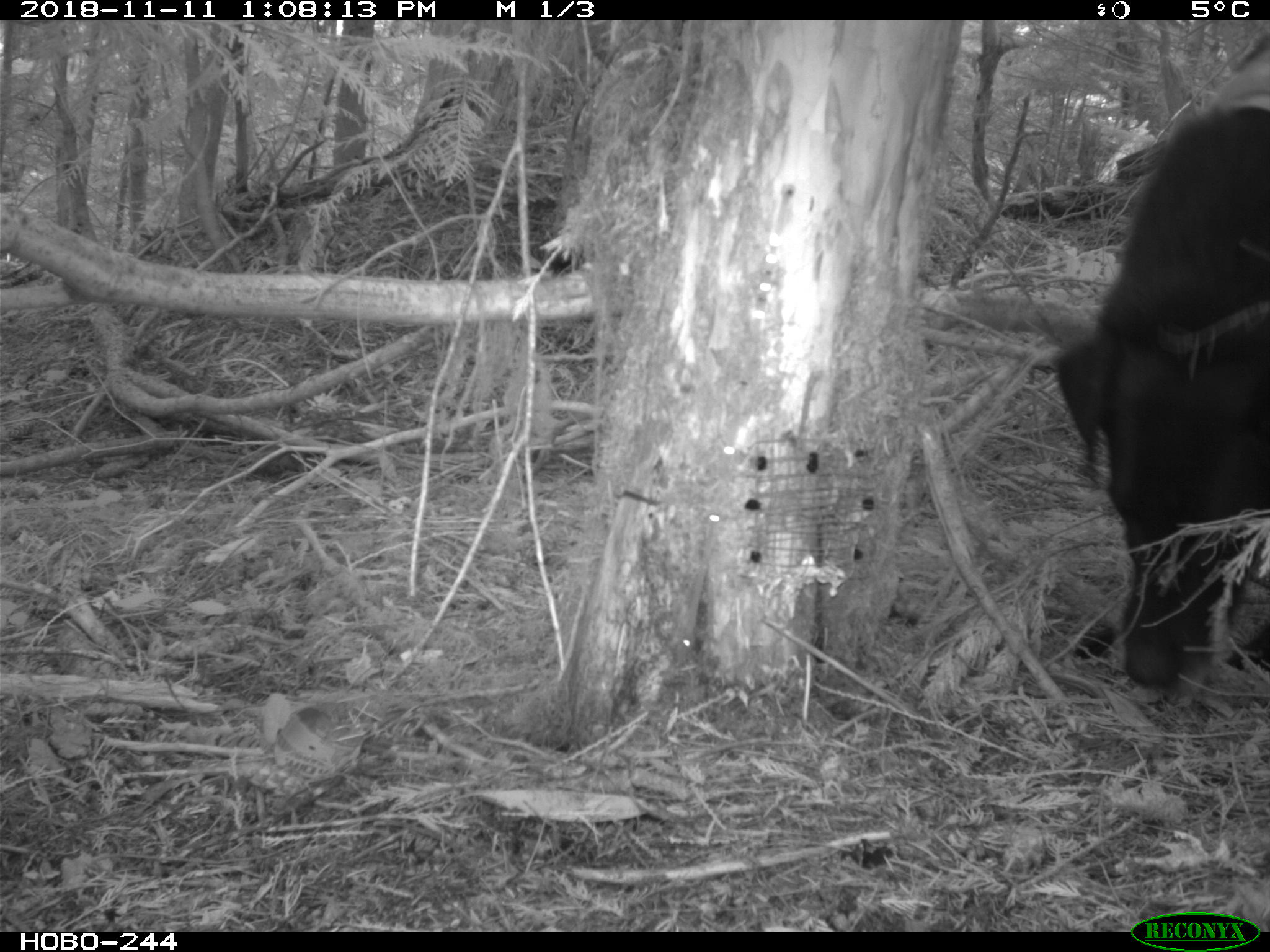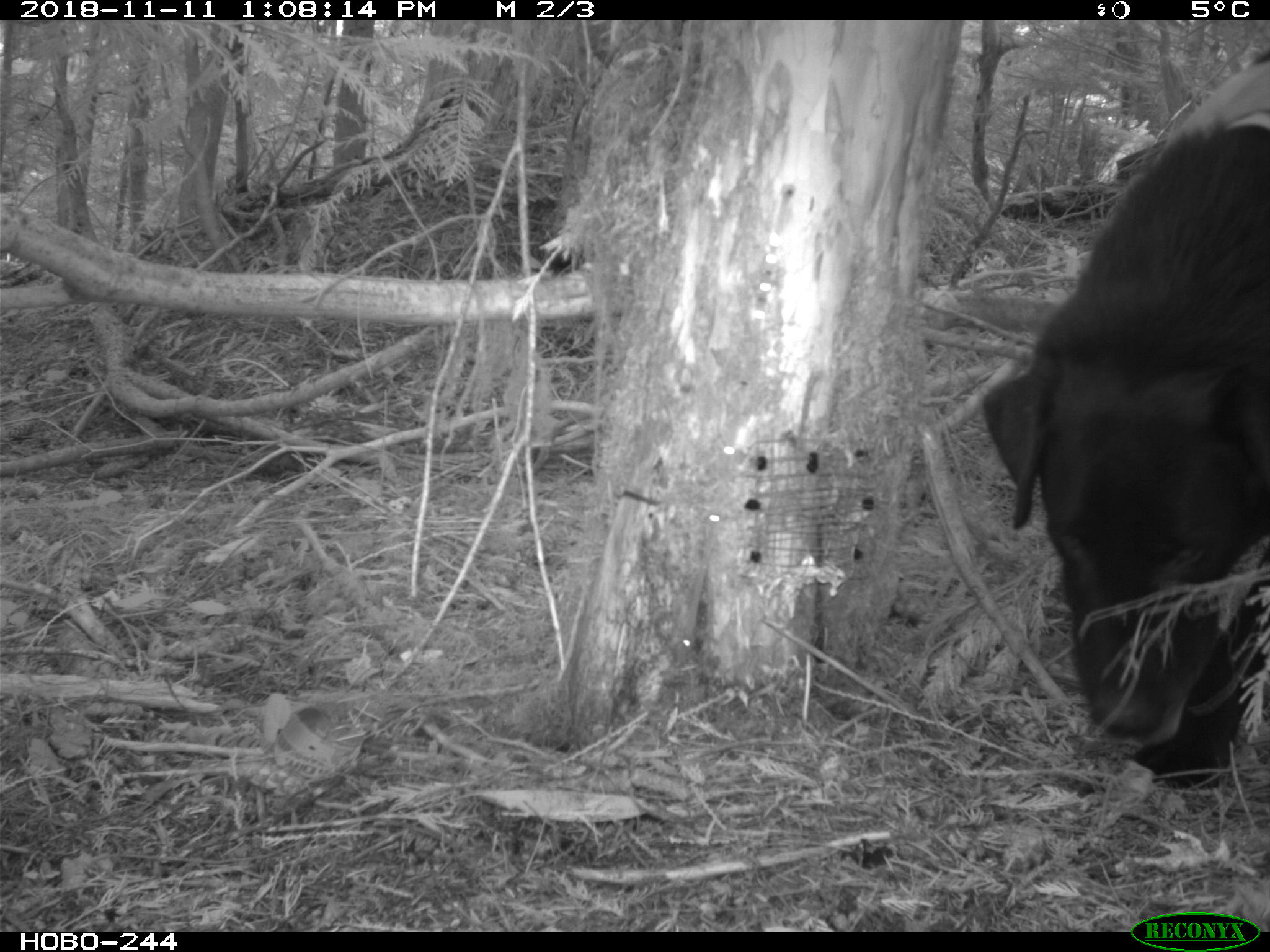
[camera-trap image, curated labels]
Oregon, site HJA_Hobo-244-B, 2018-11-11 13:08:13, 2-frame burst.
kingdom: Animalia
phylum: Chordata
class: Mammalia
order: Carnivora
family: Canidae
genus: Canis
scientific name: Canis familiaris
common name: domestic dog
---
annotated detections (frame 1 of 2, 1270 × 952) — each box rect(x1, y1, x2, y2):
domestic dog: rect(1038, 31, 1266, 679)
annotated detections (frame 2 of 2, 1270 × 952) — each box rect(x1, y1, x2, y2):
domestic dog: rect(976, 45, 1269, 794)